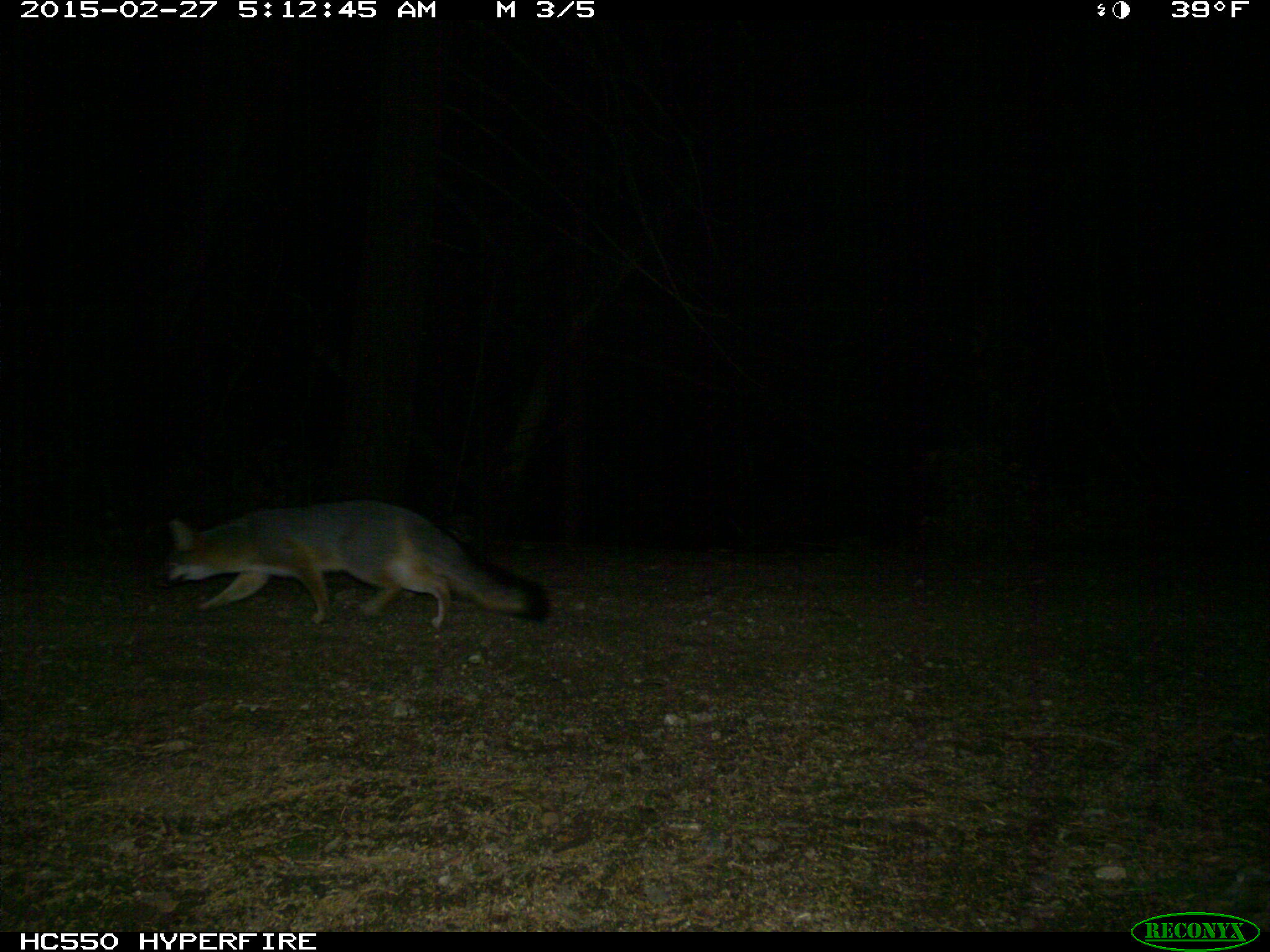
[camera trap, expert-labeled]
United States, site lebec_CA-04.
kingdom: Animalia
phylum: Chordata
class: Mammalia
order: Carnivora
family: Canidae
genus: Urocyon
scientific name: Urocyon cinereoargenteus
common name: gray fox